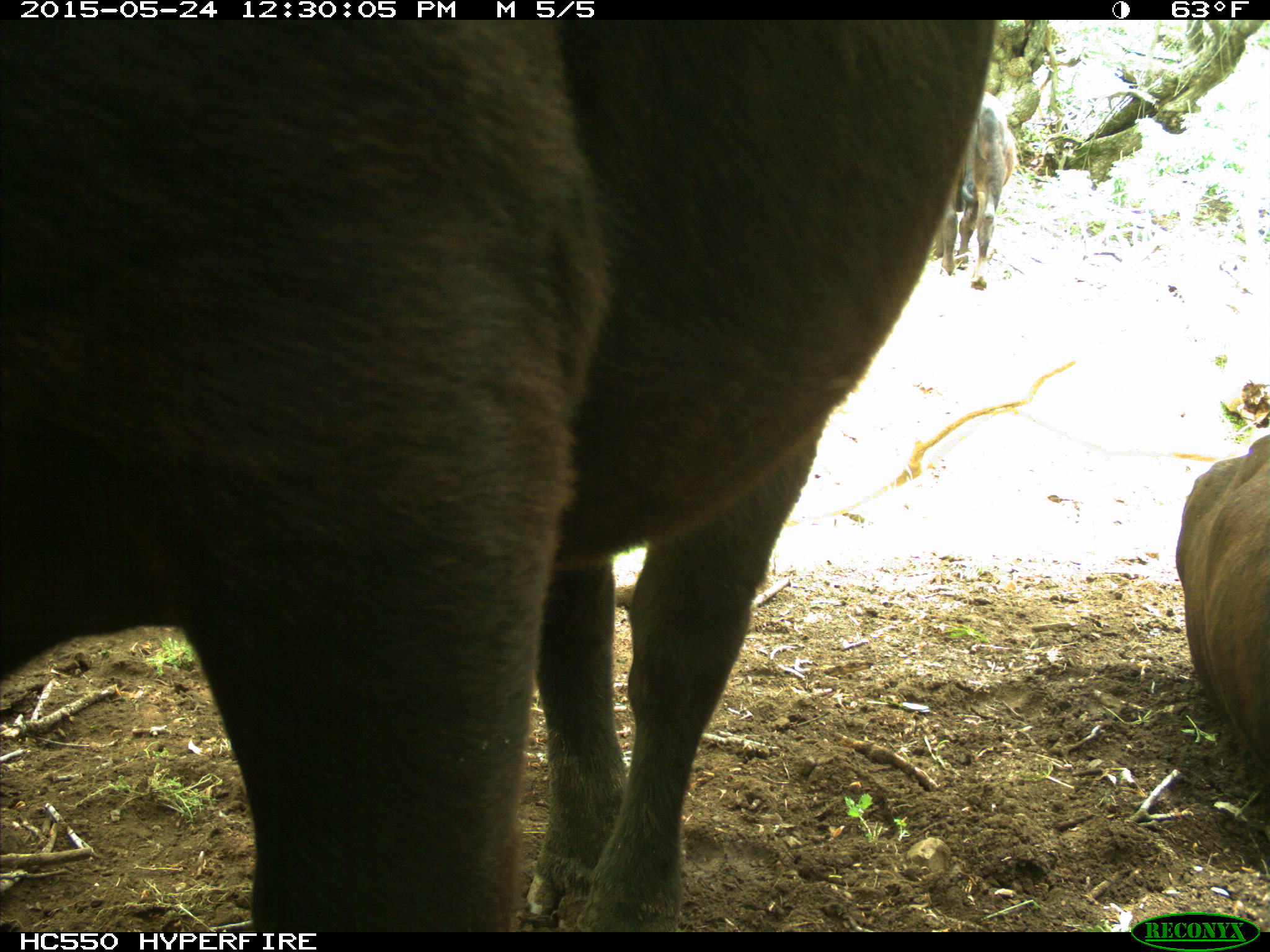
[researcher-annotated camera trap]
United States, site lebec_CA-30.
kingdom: Animalia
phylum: Chordata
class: Mammalia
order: Artiodactyla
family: Bovidae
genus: Bos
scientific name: Bos taurus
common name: domestic cow